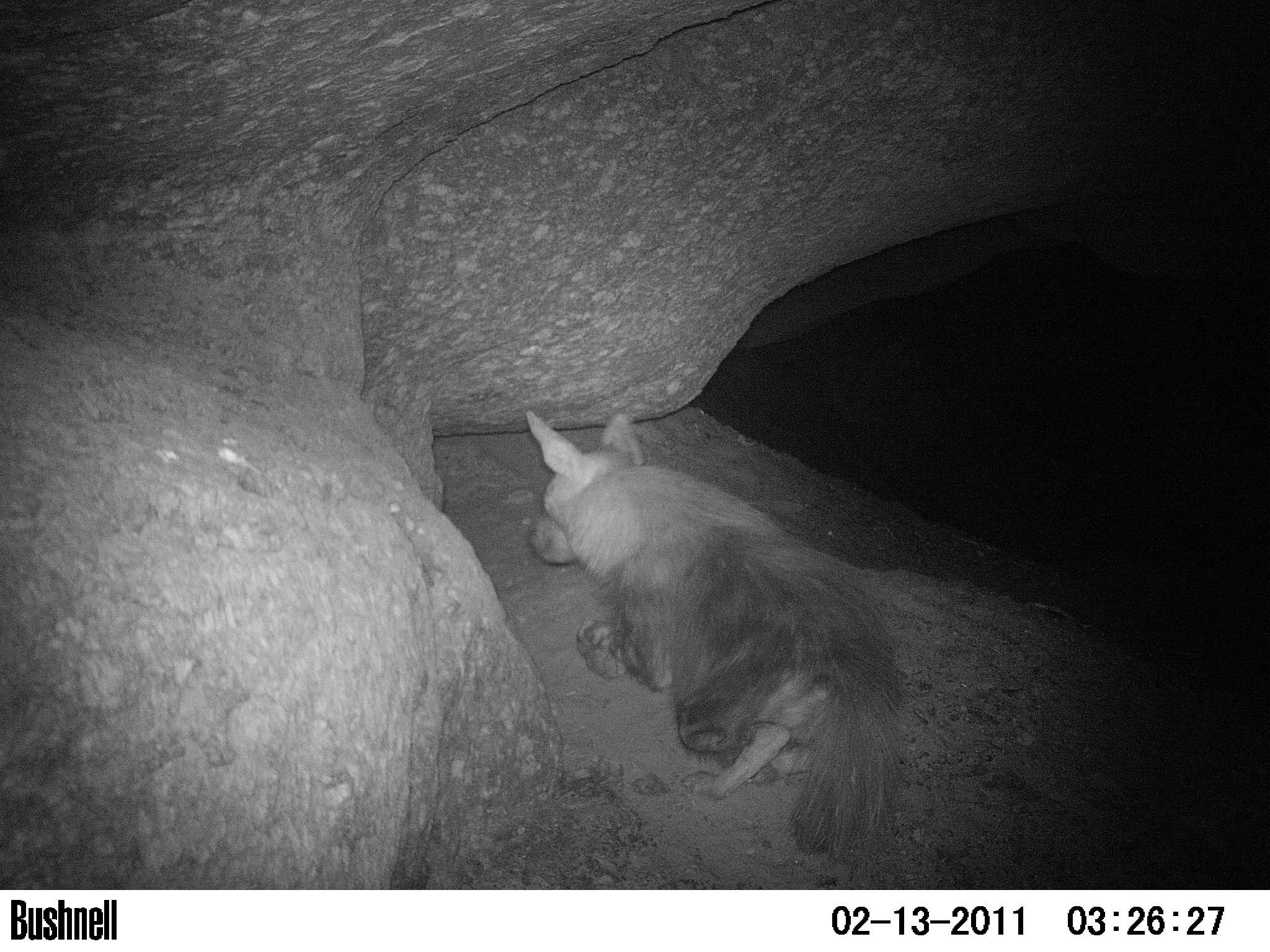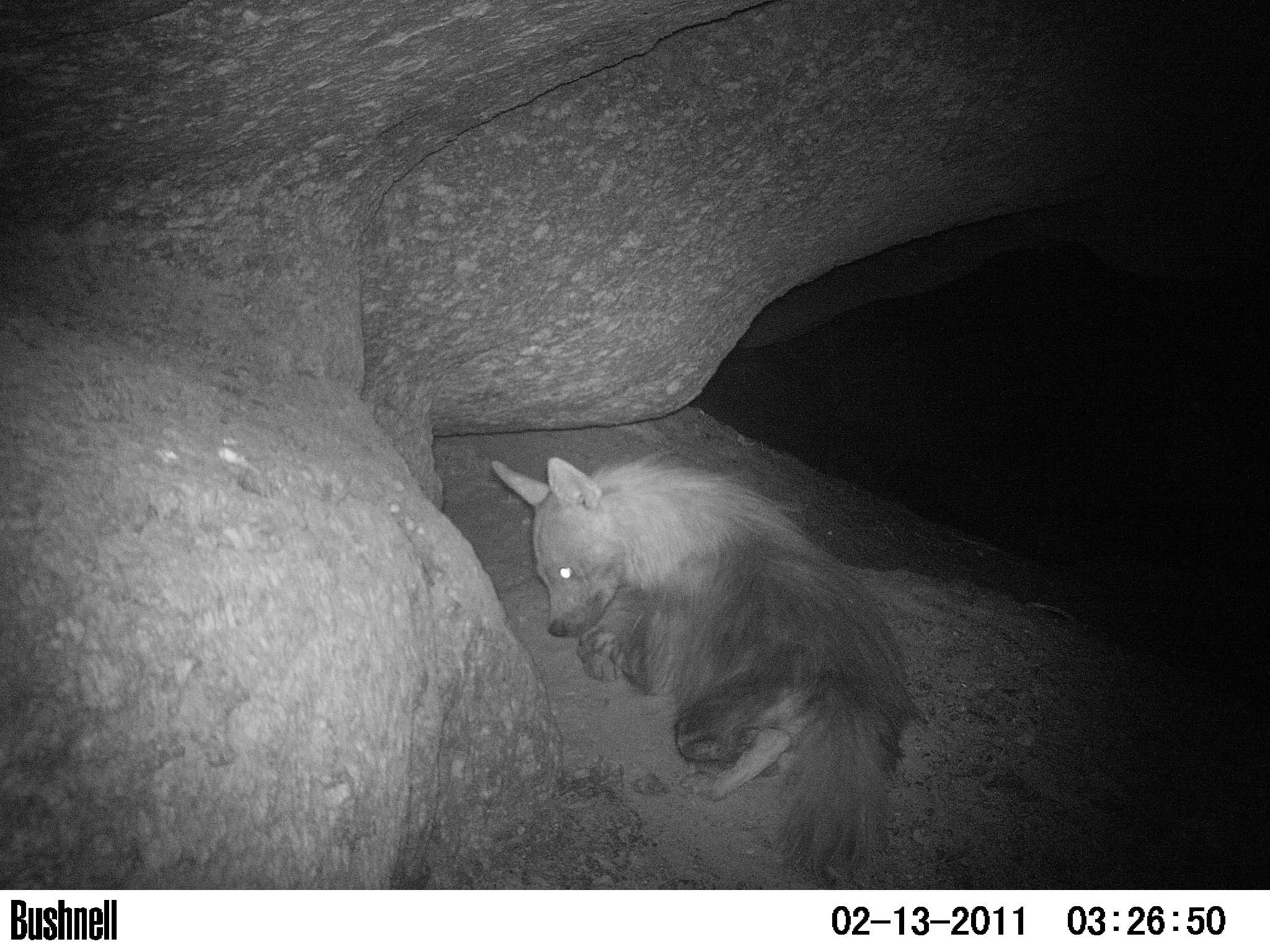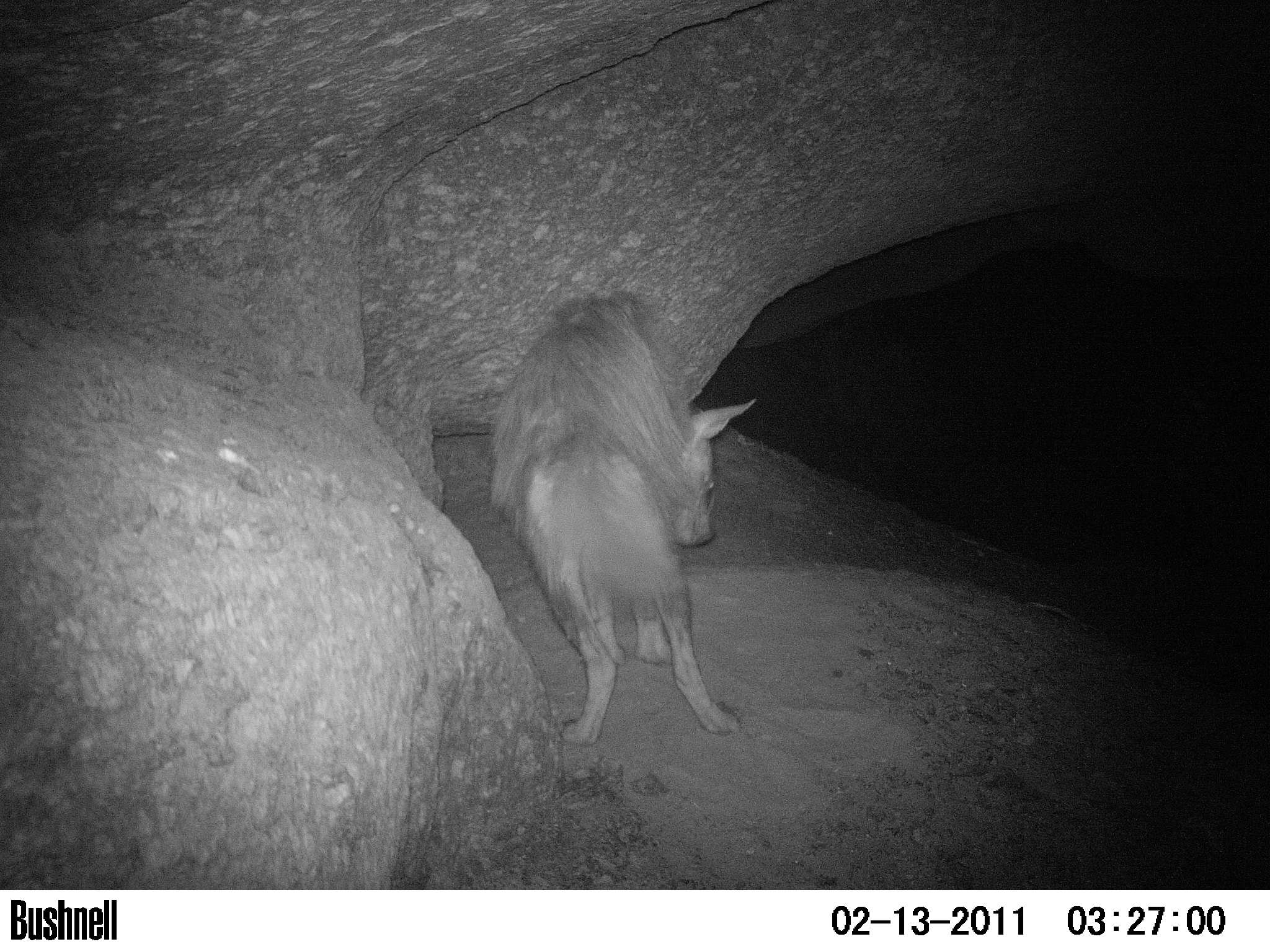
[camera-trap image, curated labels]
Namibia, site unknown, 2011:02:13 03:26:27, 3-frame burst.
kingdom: Animalia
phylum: Chordata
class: Mammalia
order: Carnivora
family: Hyaenidae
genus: Parahyaena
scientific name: Parahyaena brunnea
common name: brown hyena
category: hyaena brunnea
Hyaena brunnea (brown hyena) (Parahyaena brunnea).